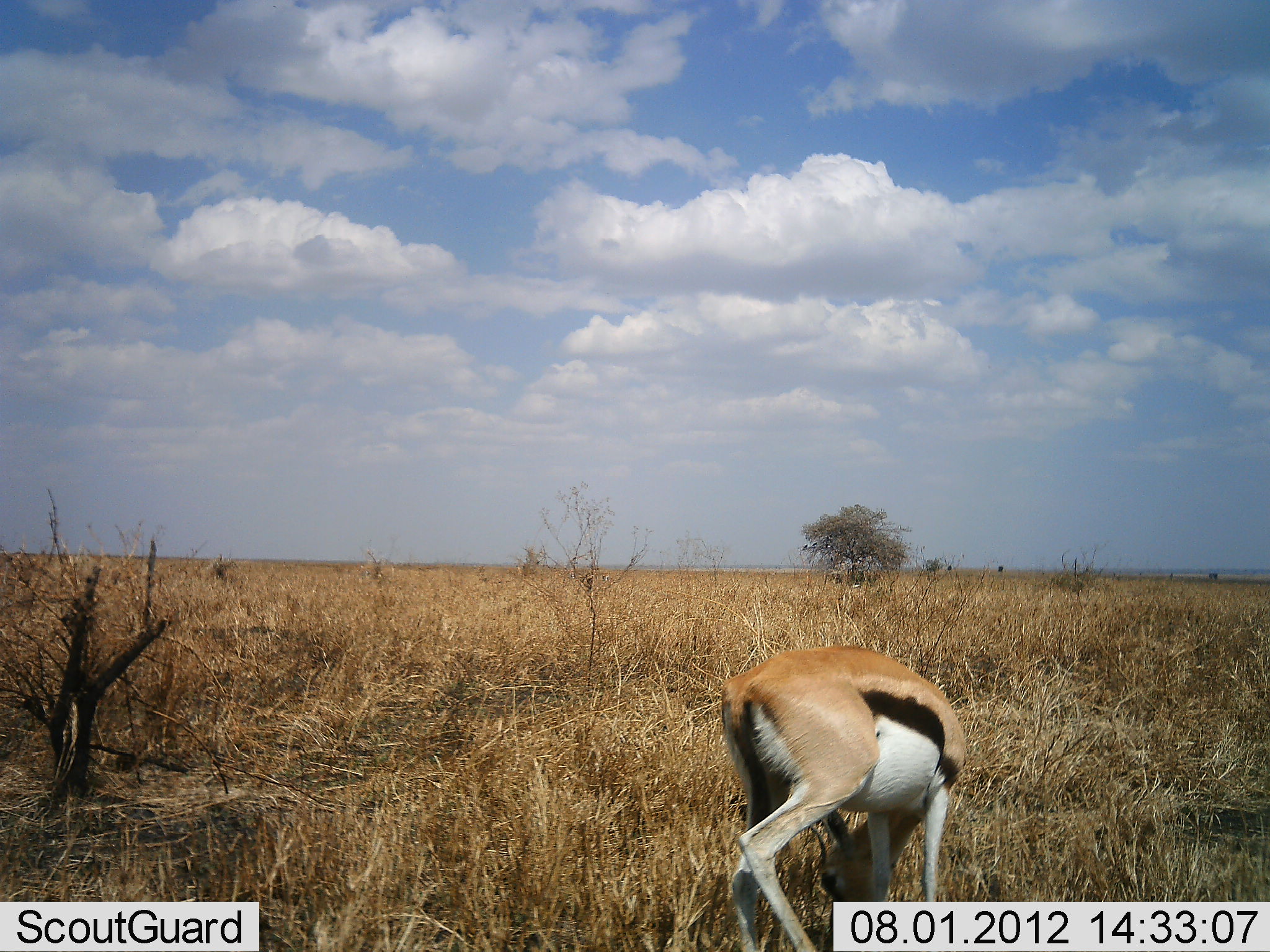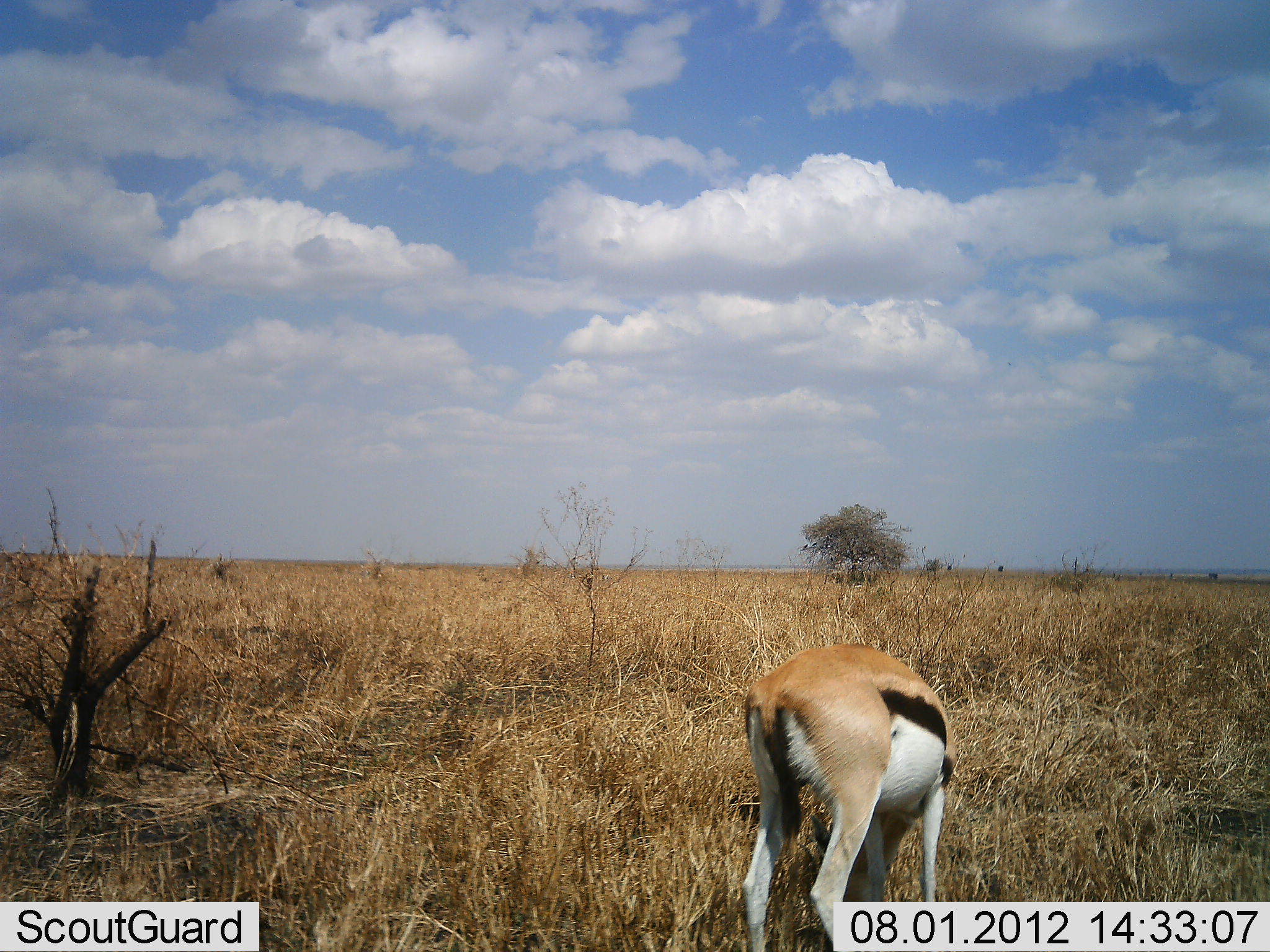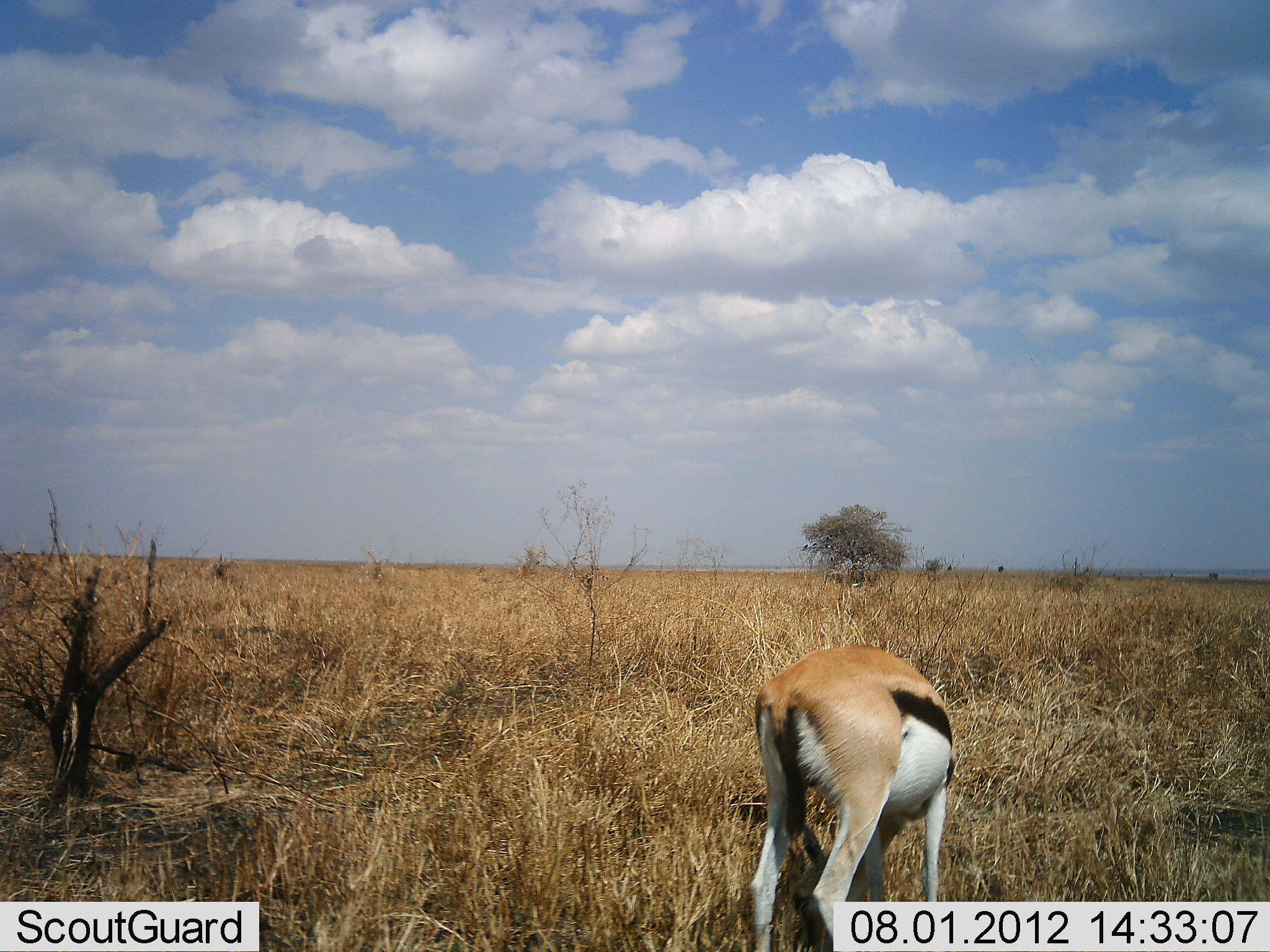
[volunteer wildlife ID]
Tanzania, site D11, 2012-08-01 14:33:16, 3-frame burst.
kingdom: Animalia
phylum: Chordata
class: Mammalia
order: Artiodactyla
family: Bovidae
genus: Eudorcas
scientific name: Eudorcas thomsonii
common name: thomson's gazelle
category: gazellethomsons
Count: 1.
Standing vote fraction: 40%.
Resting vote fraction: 0%.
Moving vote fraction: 0%.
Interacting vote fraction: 0%.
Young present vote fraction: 0%.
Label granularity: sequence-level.